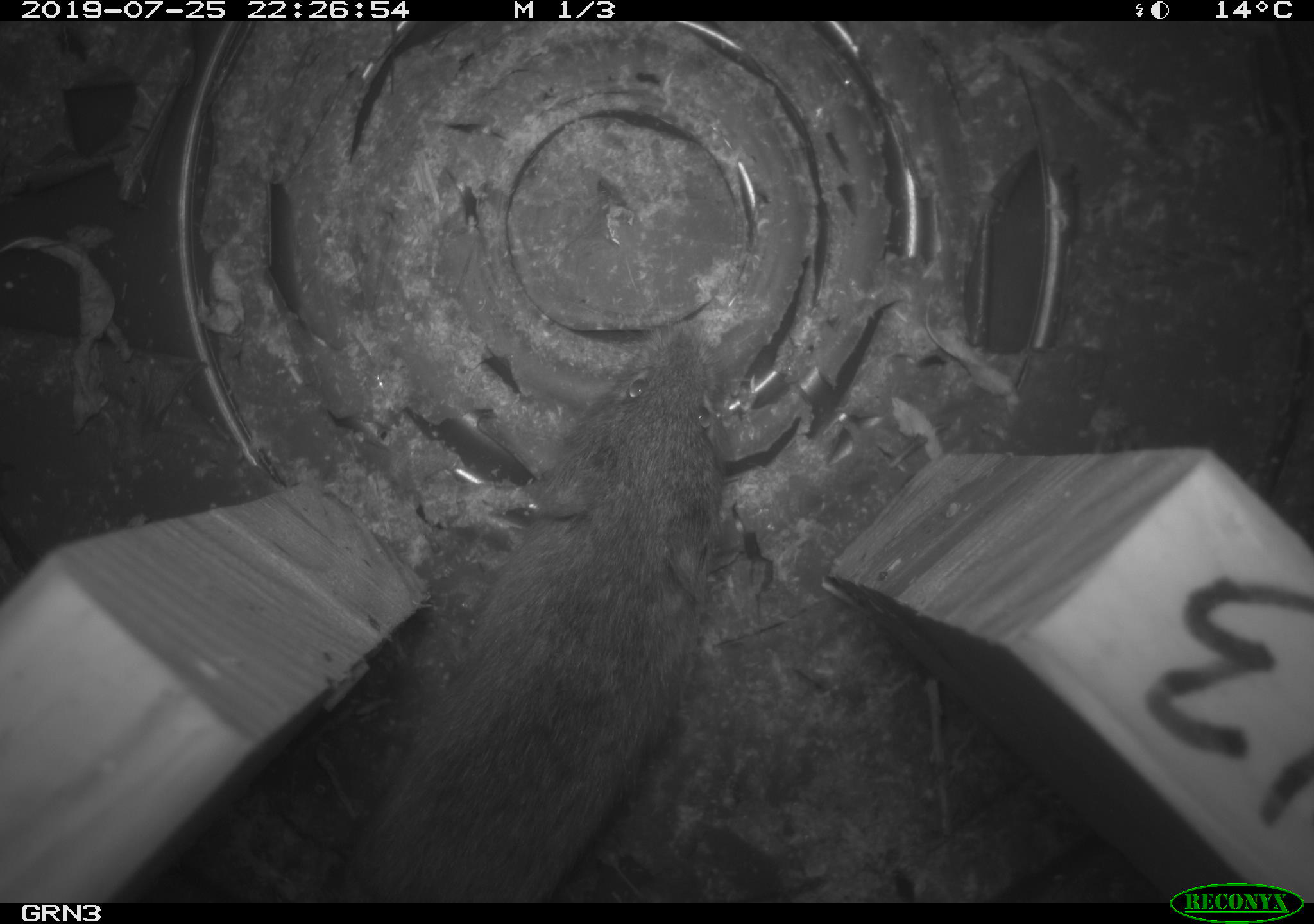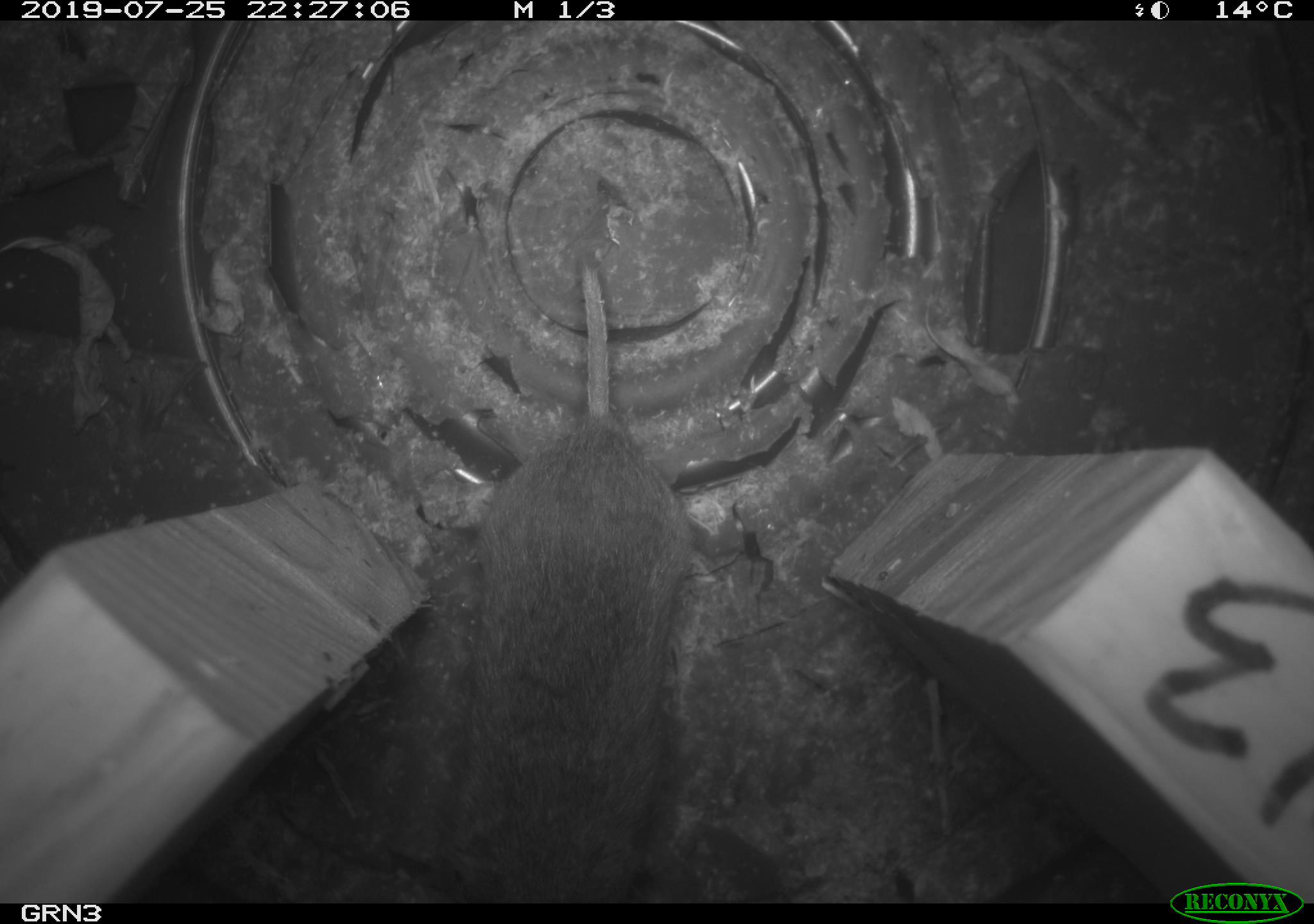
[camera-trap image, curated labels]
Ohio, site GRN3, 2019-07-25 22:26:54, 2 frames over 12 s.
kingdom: Animalia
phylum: Chordata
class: Mammalia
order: Rodentia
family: Cricetidae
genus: Microtus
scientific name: Microtus pennsylvanicus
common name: meadow vole